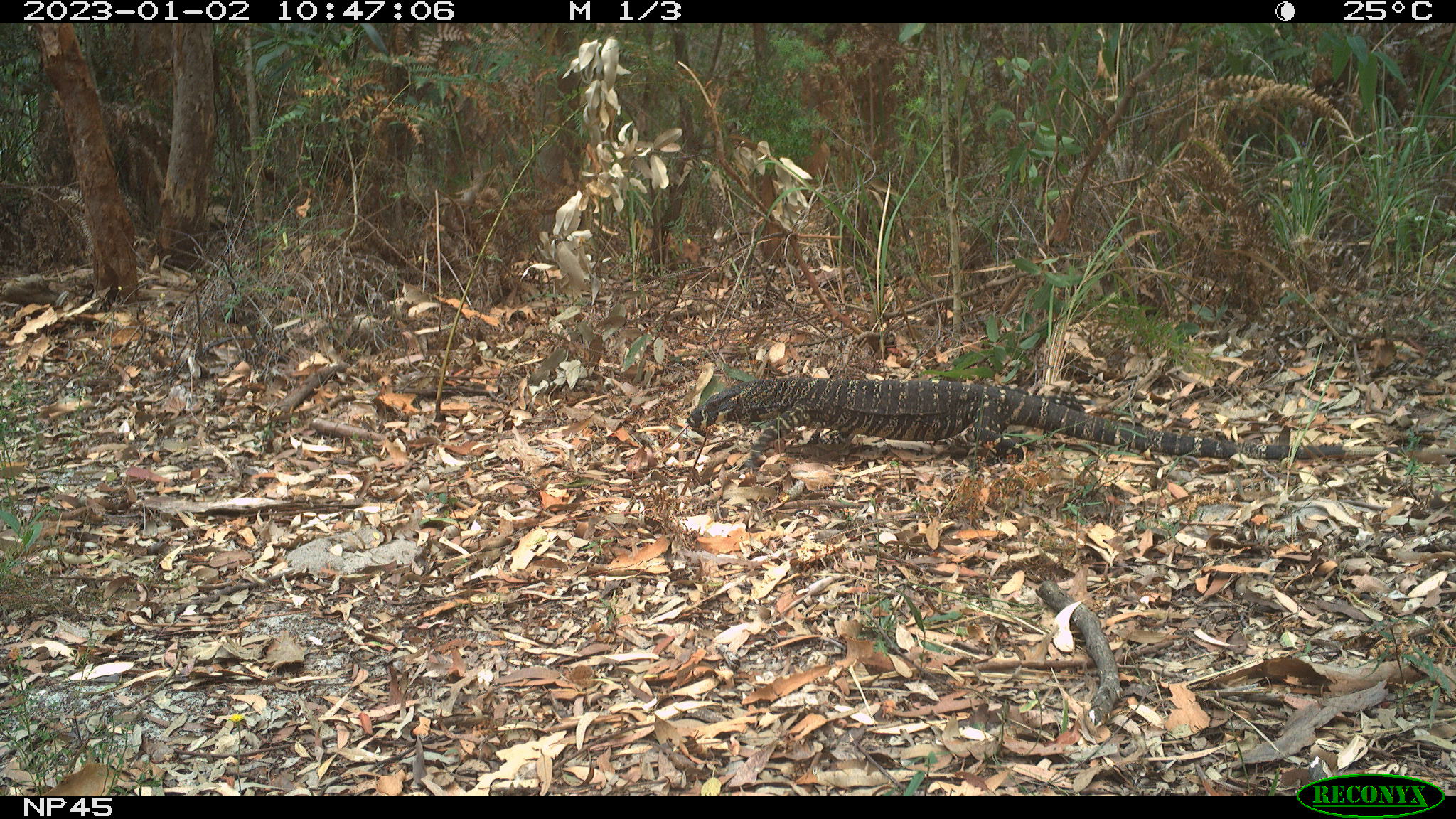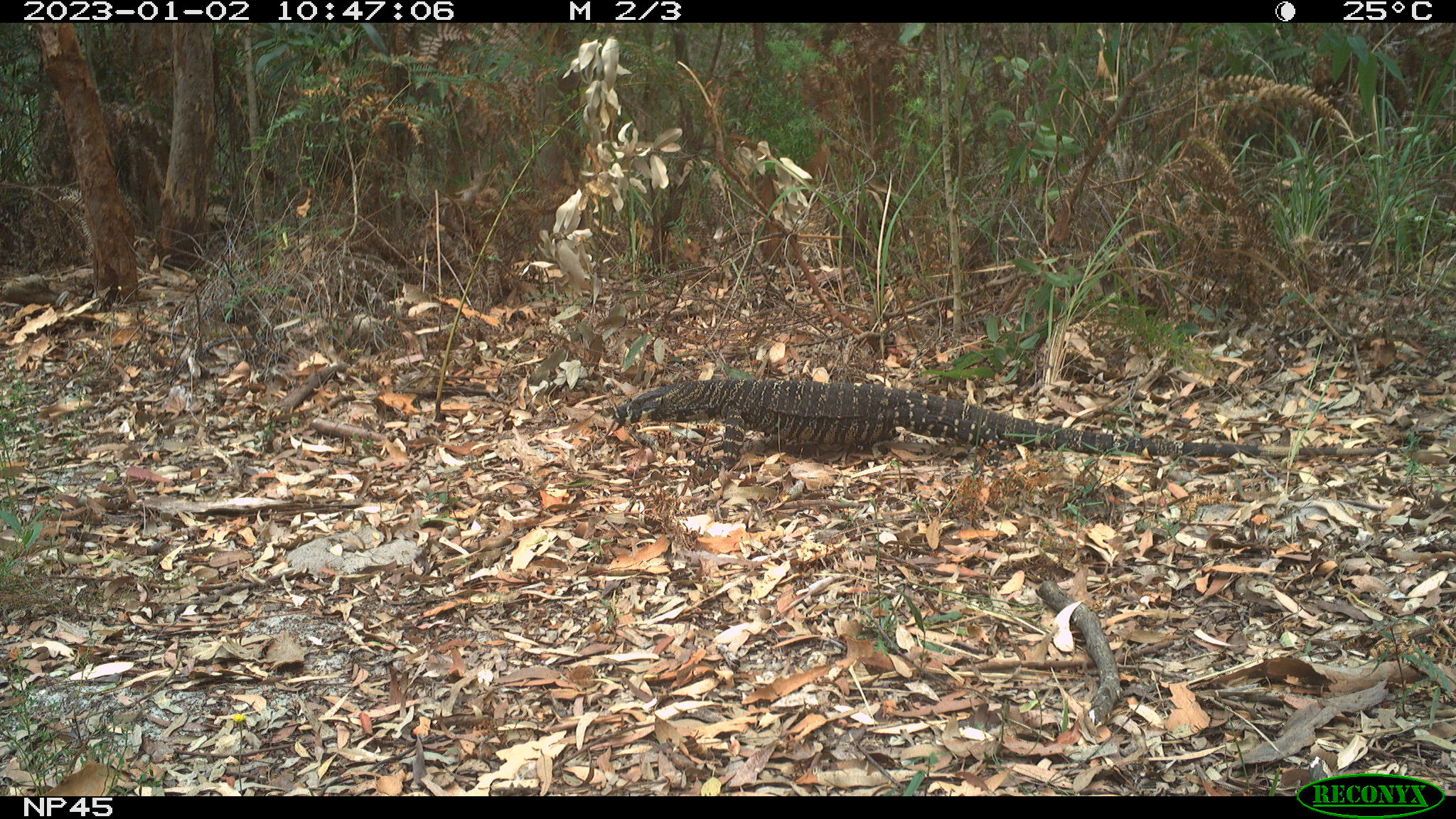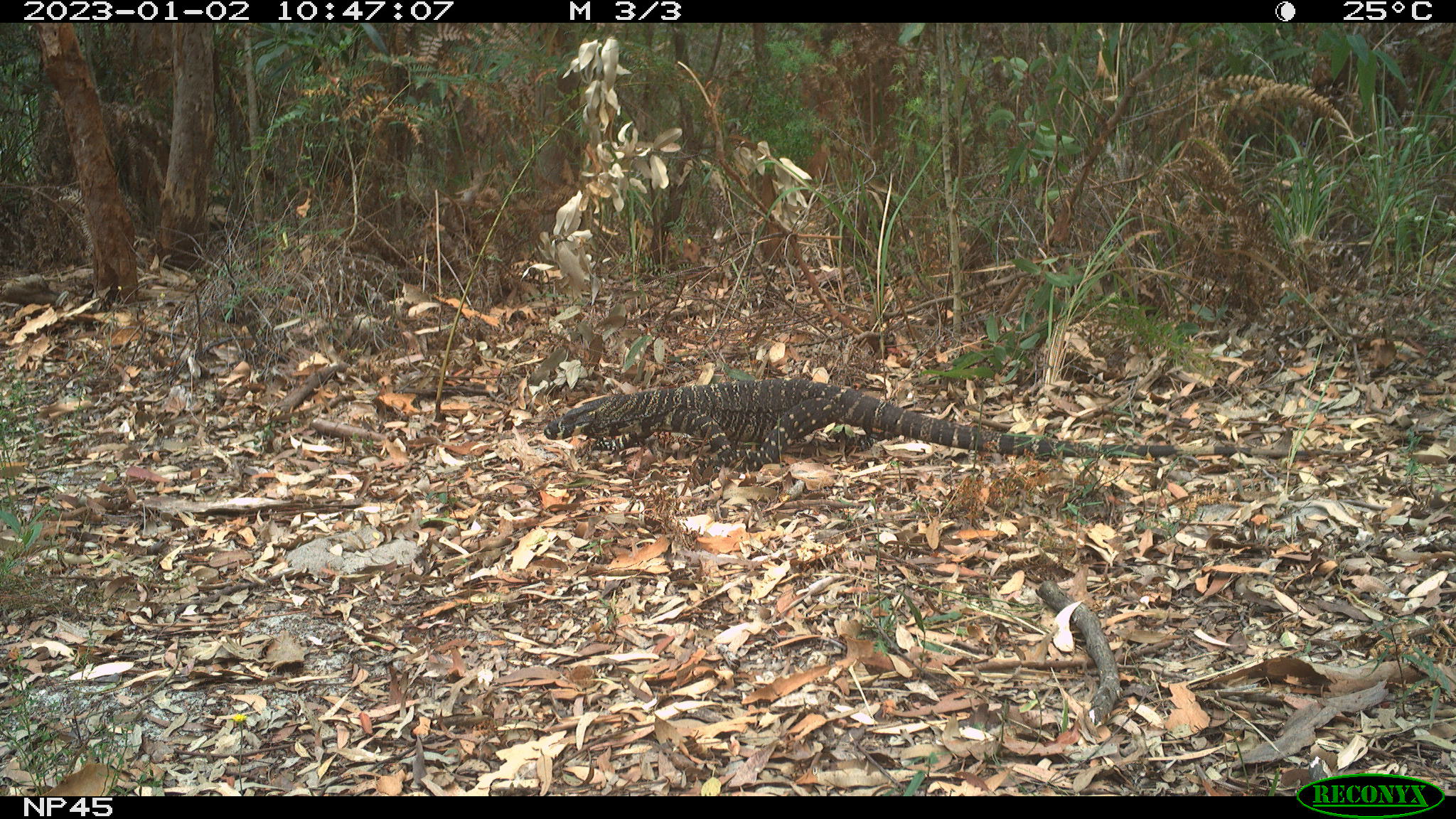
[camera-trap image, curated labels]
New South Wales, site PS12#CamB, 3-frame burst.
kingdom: Animalia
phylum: Chordata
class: Reptilia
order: Squamata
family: Varanidae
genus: Varanus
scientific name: Varanus varius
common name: lace monitor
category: goanna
Goanna (lace monitor) (Varanus varius).